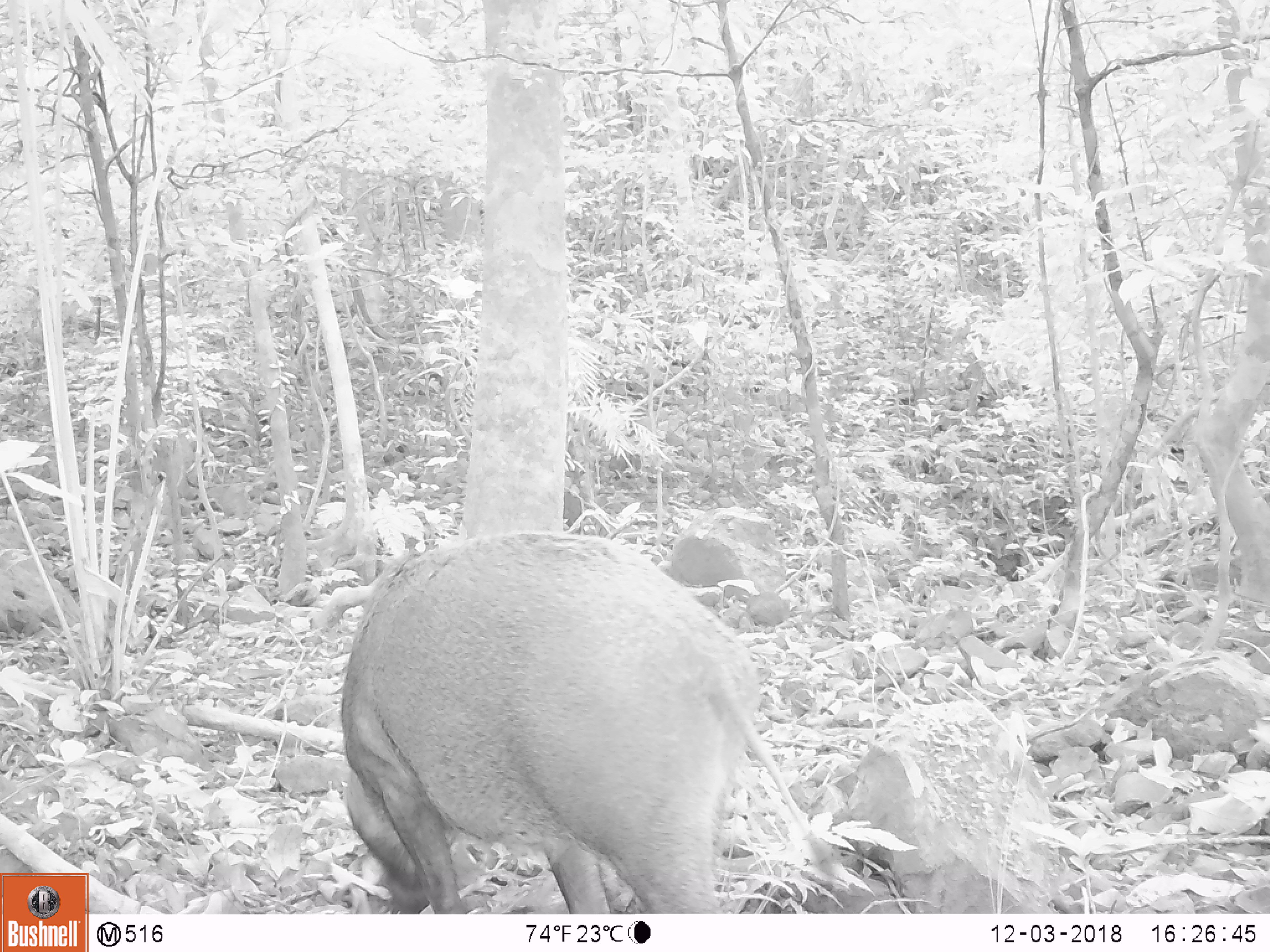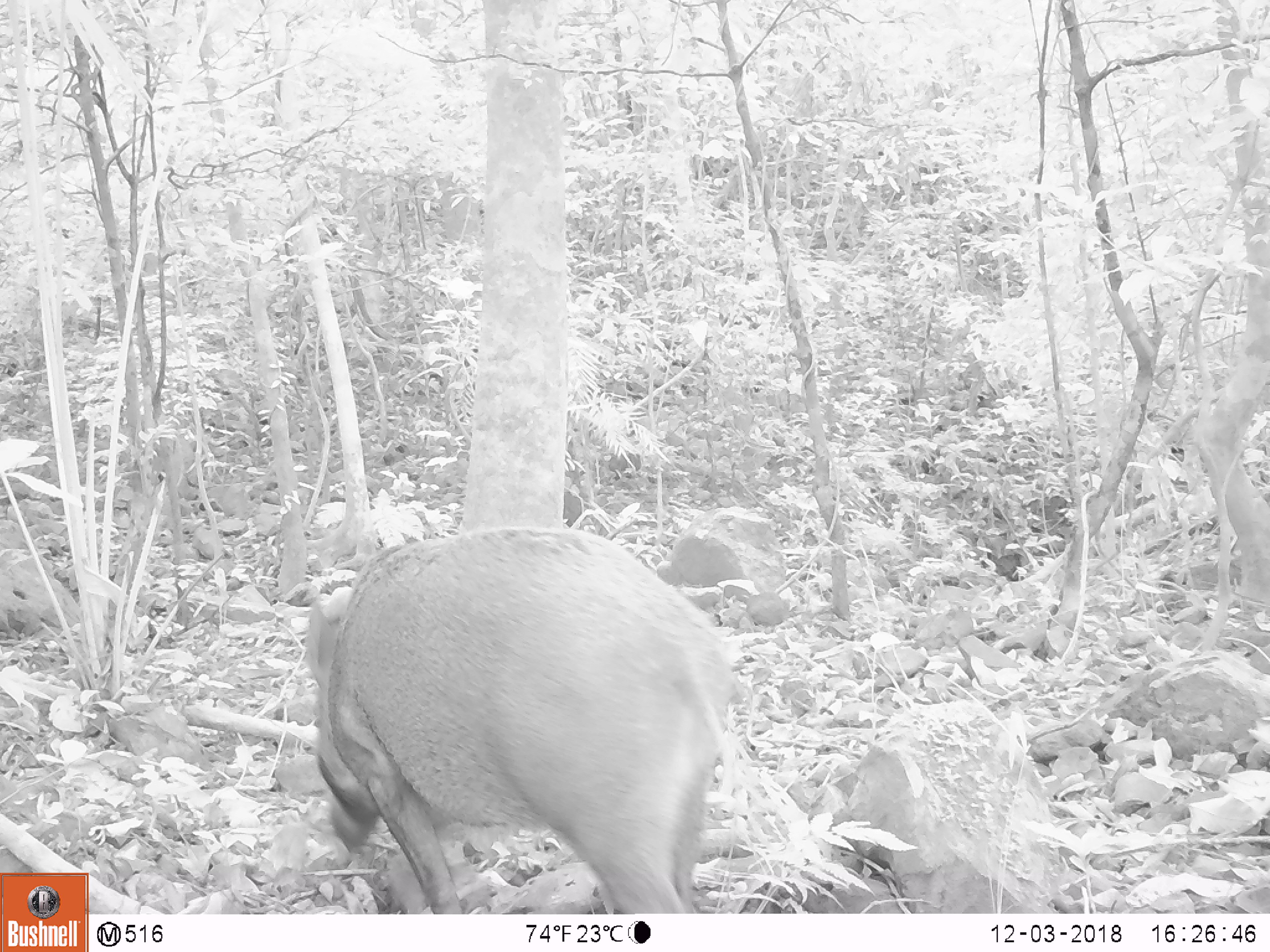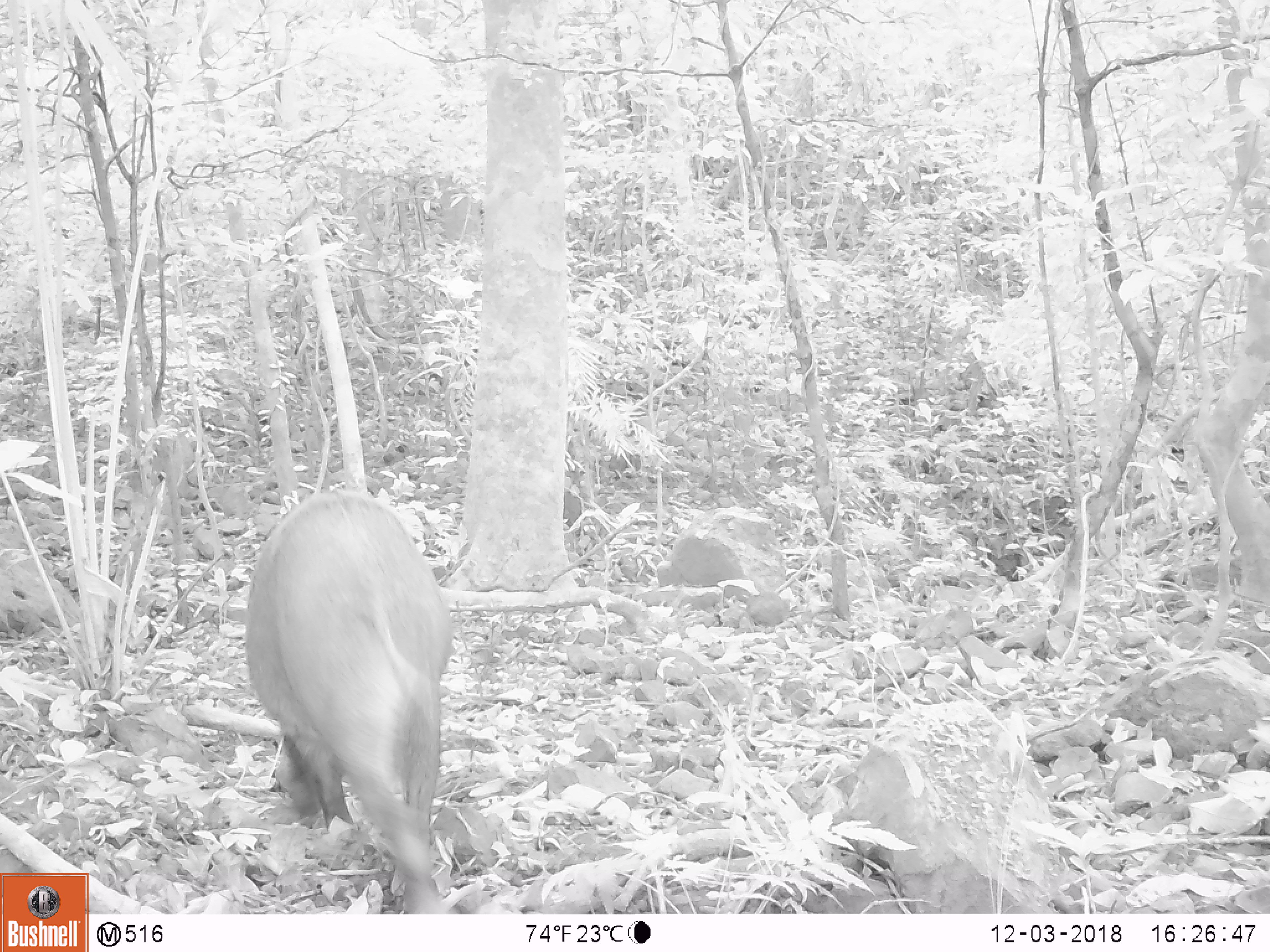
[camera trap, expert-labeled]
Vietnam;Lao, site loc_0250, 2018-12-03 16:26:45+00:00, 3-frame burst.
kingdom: Animalia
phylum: Chordata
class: Mammalia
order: Artiodactyla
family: Suidae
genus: Sus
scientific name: Sus scrofa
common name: eurasian wild pig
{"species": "eurasian wild pig (Sus scrofa)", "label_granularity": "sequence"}